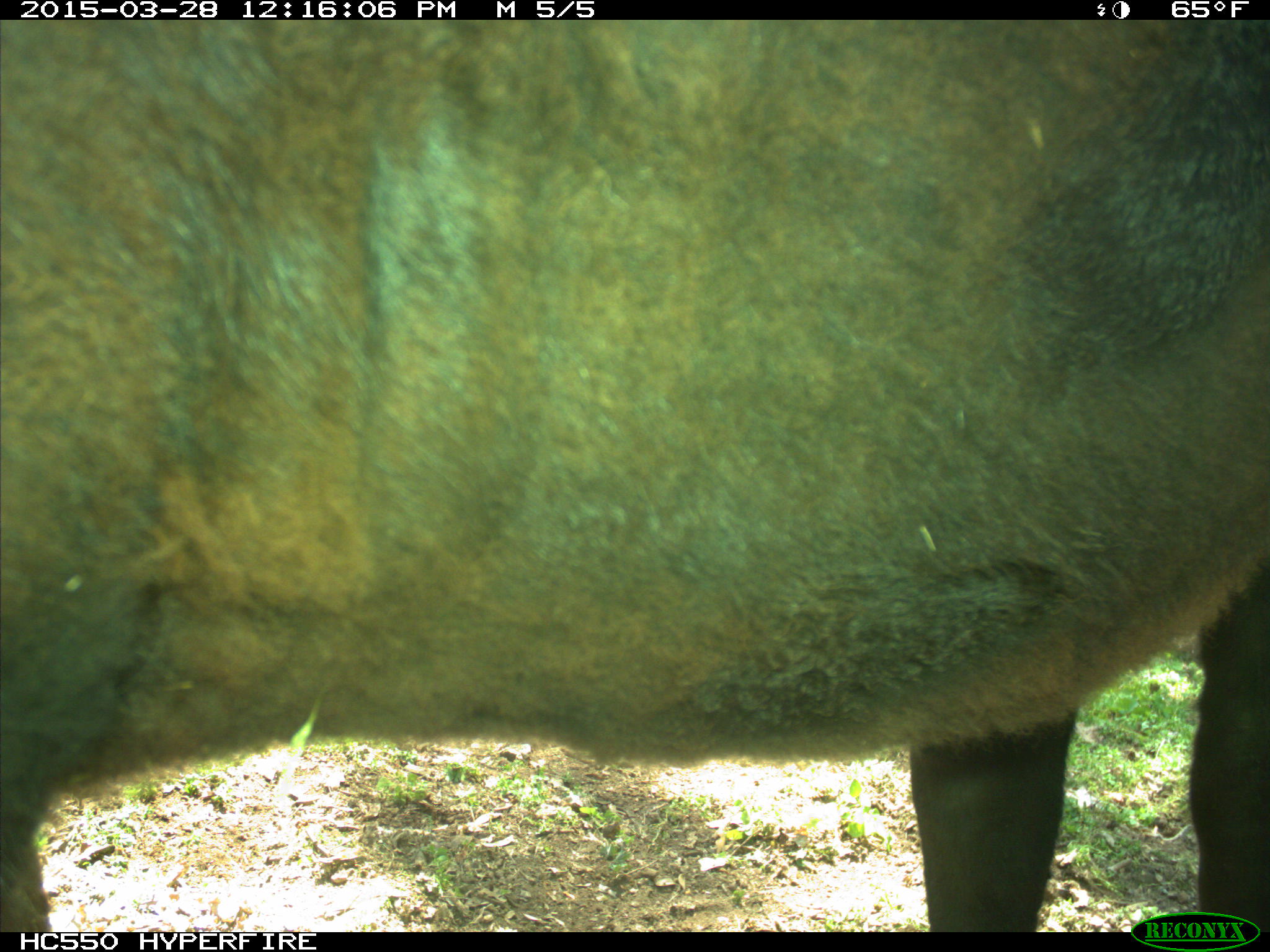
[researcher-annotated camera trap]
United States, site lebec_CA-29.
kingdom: Animalia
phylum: Chordata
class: Mammalia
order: Artiodactyla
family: Bovidae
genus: Bos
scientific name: Bos taurus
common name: domestic cow